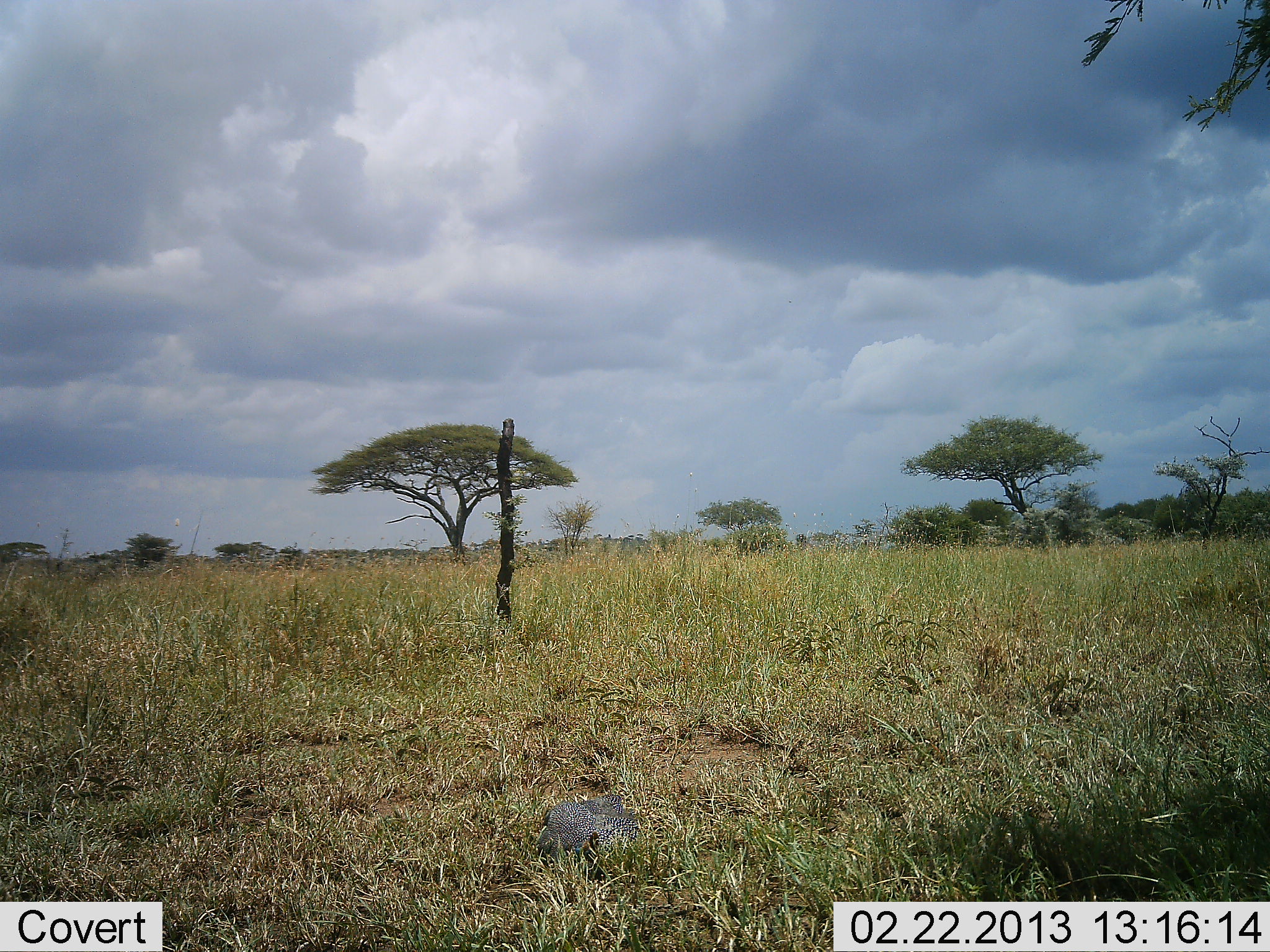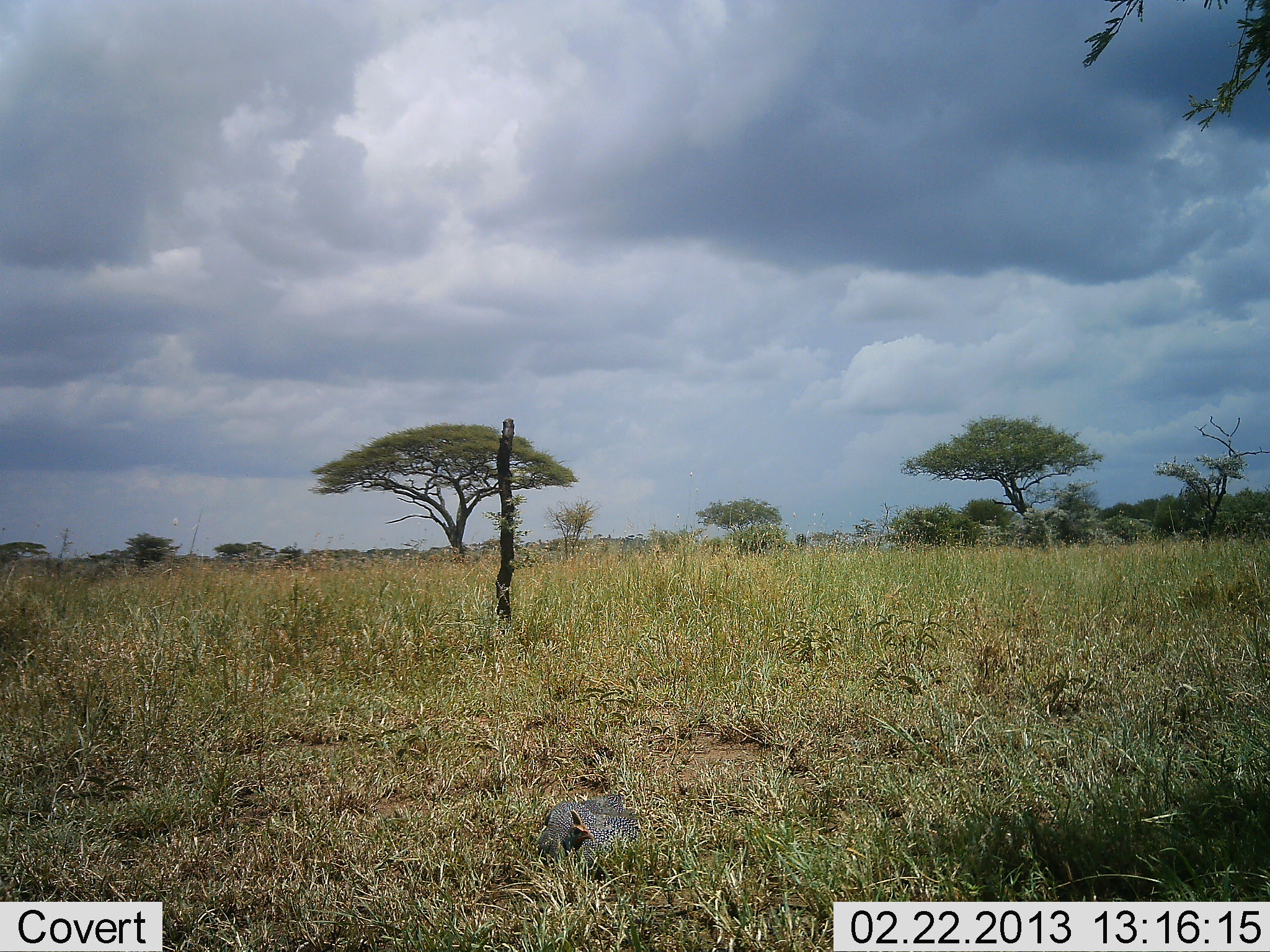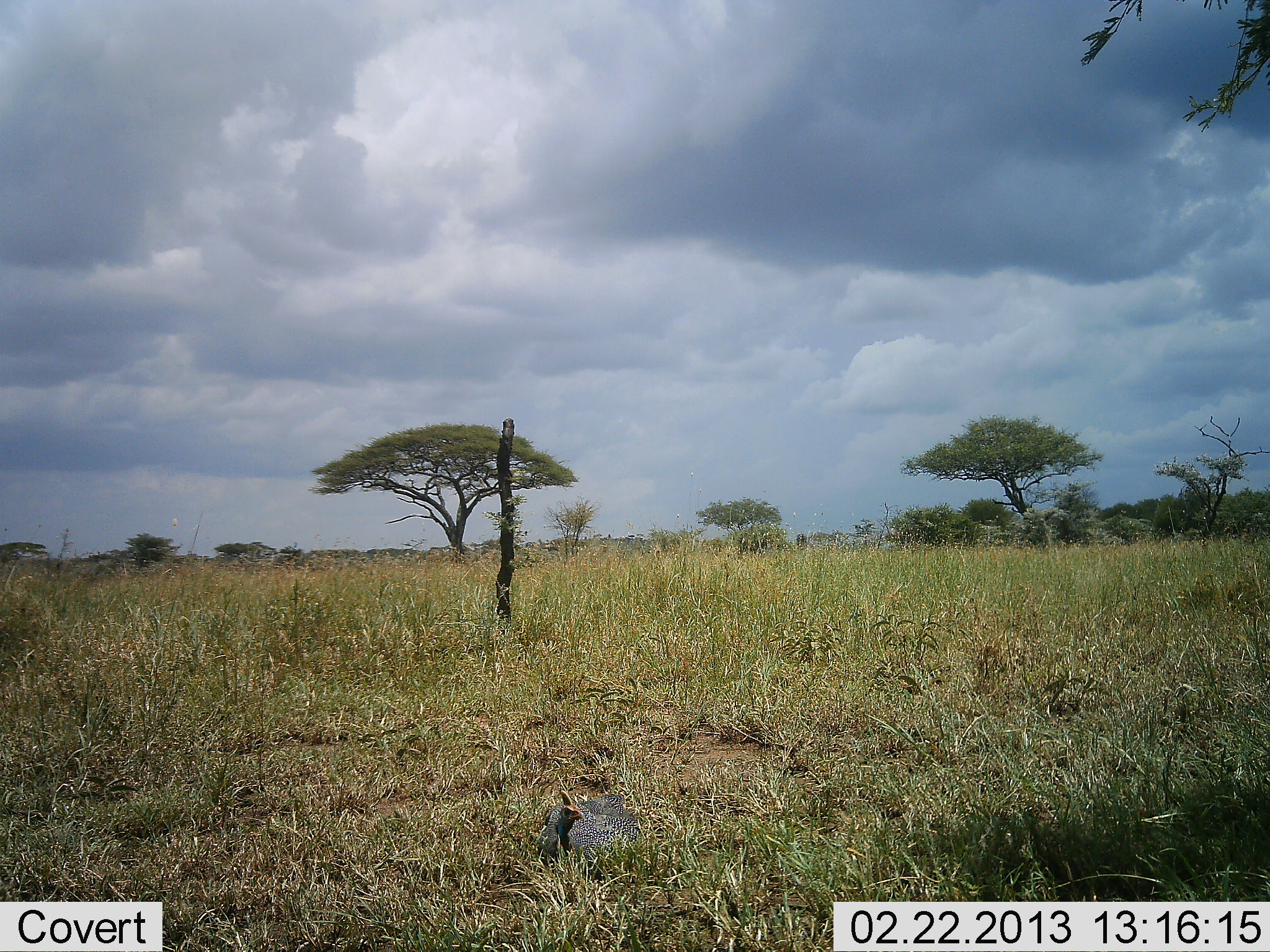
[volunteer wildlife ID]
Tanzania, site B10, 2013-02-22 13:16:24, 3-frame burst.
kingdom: Animalia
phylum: Chordata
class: Aves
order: Galliformes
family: Numididae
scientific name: Numididae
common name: guinea fowl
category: guineafowl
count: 1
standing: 20%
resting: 65%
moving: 5%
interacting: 0%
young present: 0%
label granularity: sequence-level